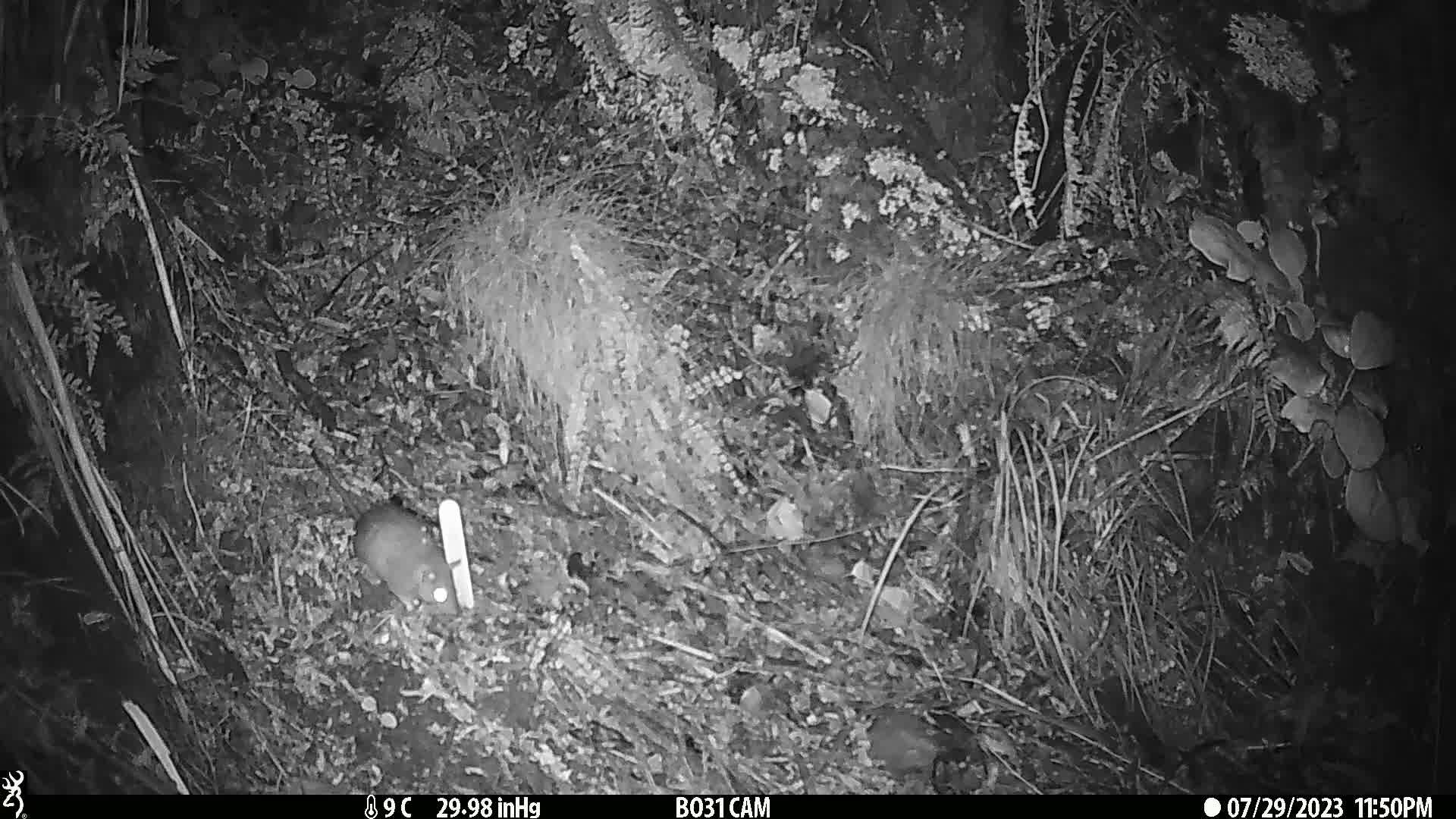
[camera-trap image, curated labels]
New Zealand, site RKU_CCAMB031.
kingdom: Animalia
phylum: Chordata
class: Mammalia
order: Rodentia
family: Muridae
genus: Rattus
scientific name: Rattus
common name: rat